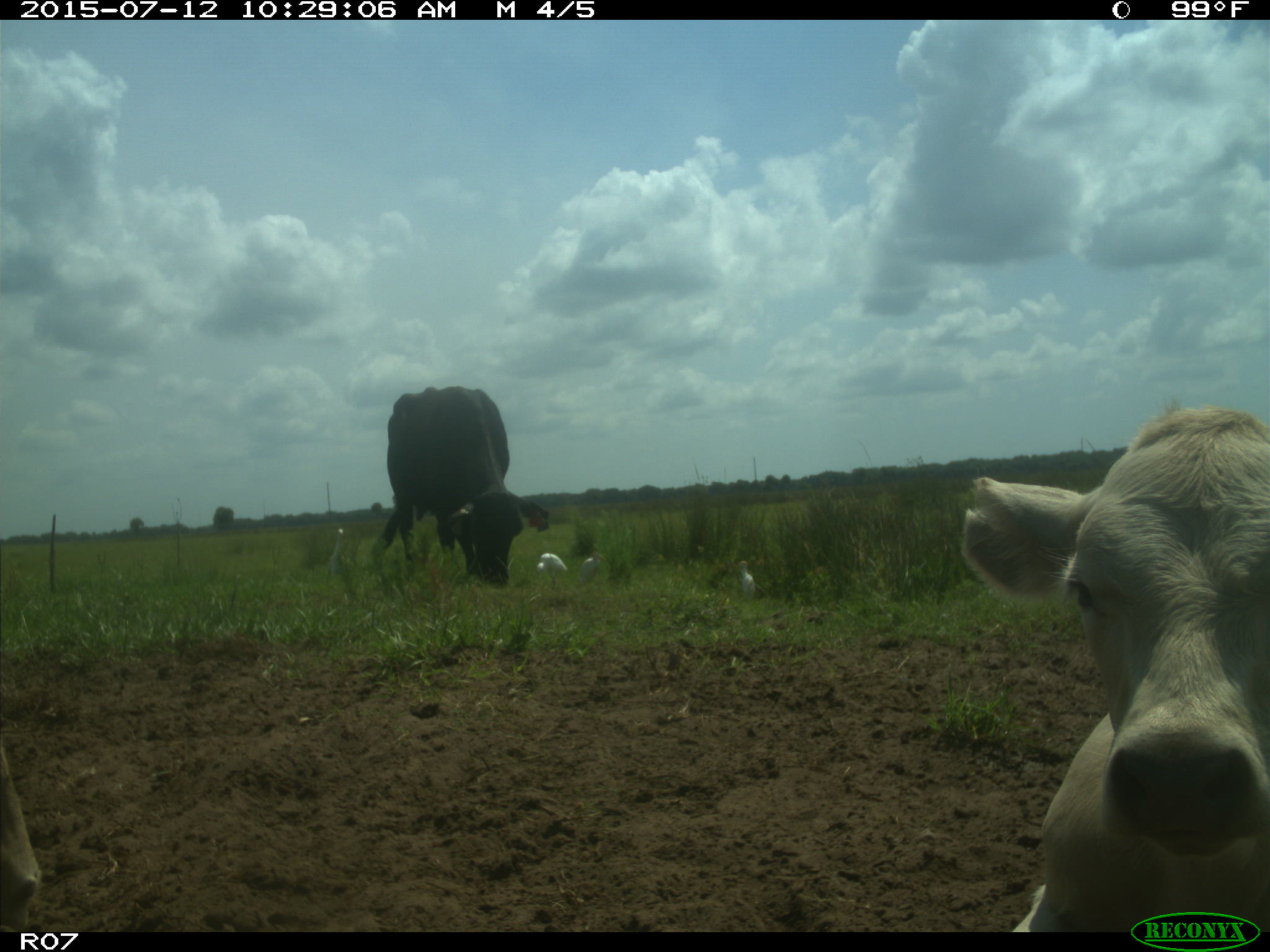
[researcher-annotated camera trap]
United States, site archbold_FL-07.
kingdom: Animalia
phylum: Chordata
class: Mammalia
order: Artiodactyla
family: Bovidae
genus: Bos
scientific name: Bos taurus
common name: domestic cow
Bos taurus (domestic cow).